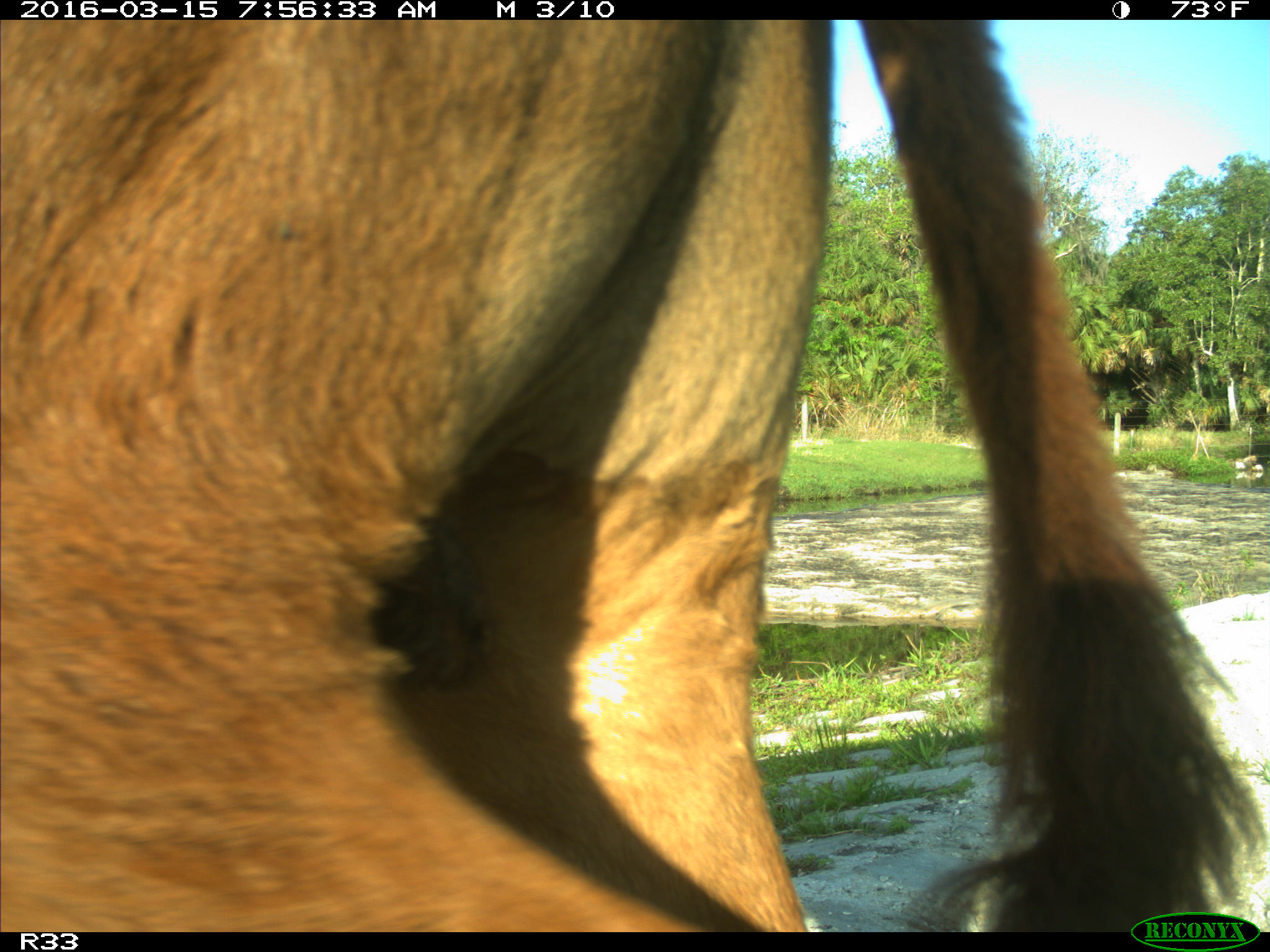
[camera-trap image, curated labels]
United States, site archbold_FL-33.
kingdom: Animalia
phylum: Chordata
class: Mammalia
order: Artiodactyla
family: Bovidae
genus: Bos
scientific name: Bos taurus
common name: domestic cow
Bos taurus (domestic cow).